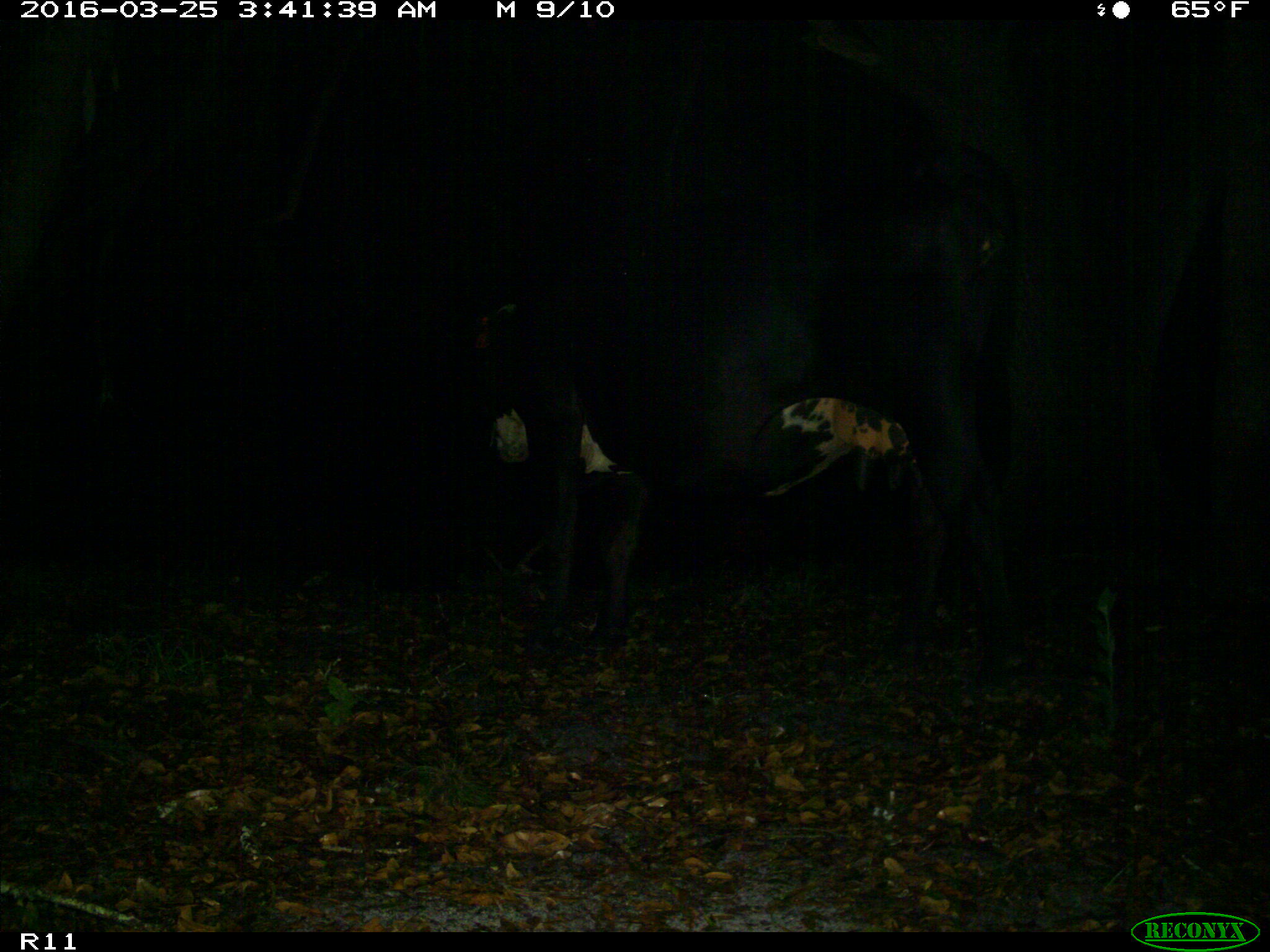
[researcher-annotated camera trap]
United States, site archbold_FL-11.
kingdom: Animalia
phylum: Chordata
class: Mammalia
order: Artiodactyla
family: Bovidae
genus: Bos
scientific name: Bos taurus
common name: domestic cow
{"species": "Bos taurus (domestic cow)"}